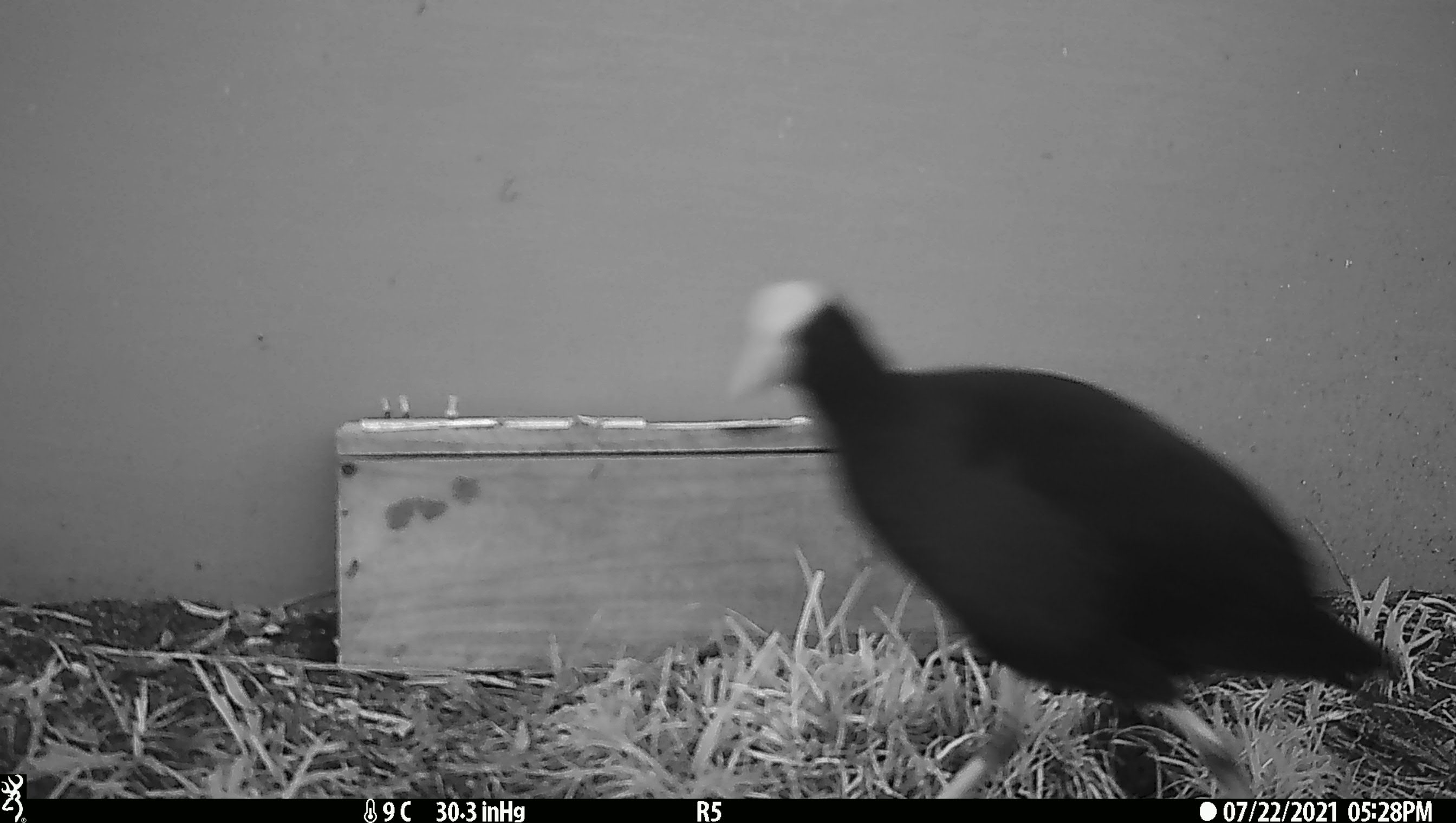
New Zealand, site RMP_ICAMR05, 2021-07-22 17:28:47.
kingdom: Animalia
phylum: Chordata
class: Aves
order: Gruiformes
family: Rallidae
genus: Porphyrio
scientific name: Porphyrio melanotus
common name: australasian swamphen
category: pukeko